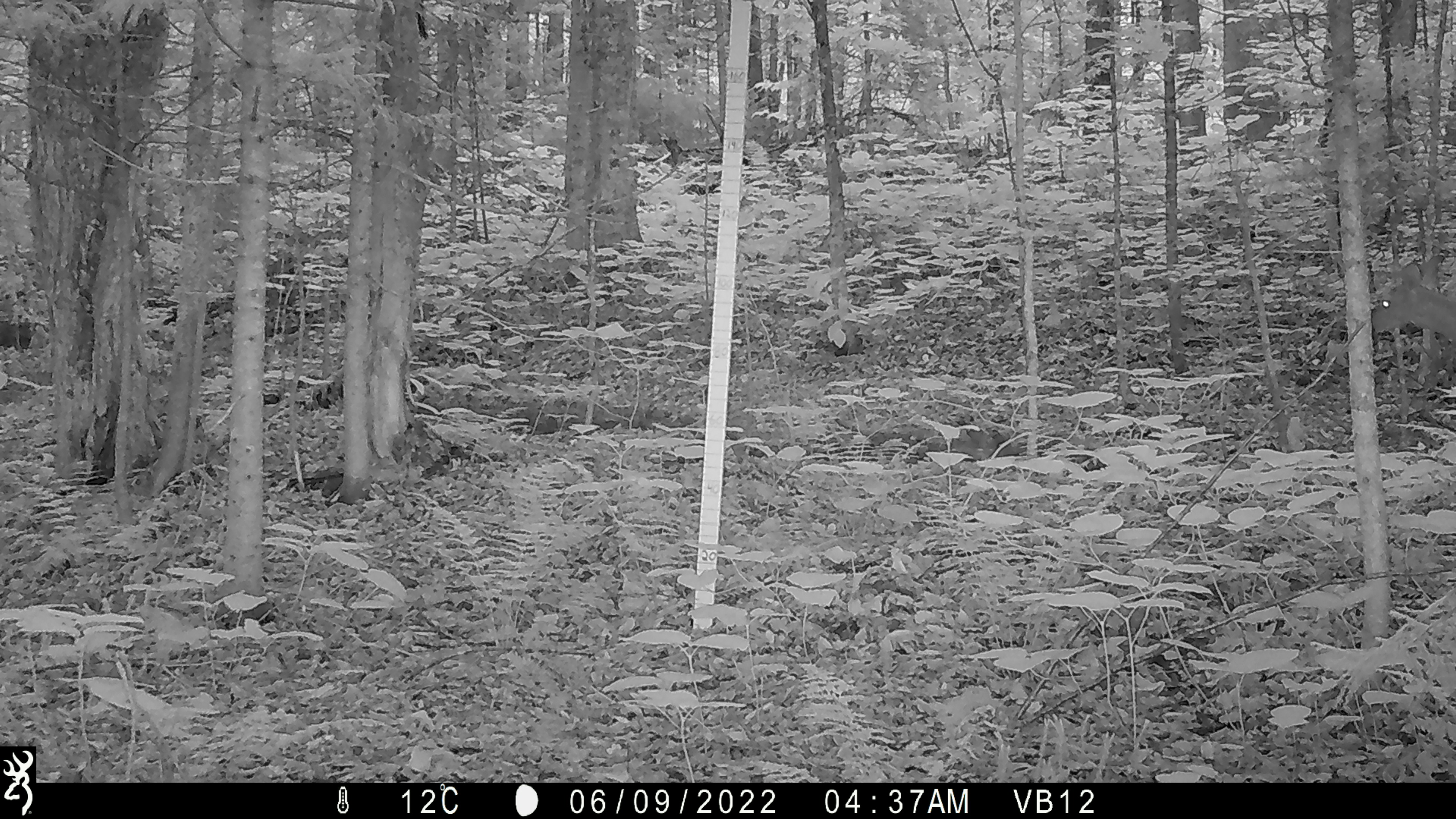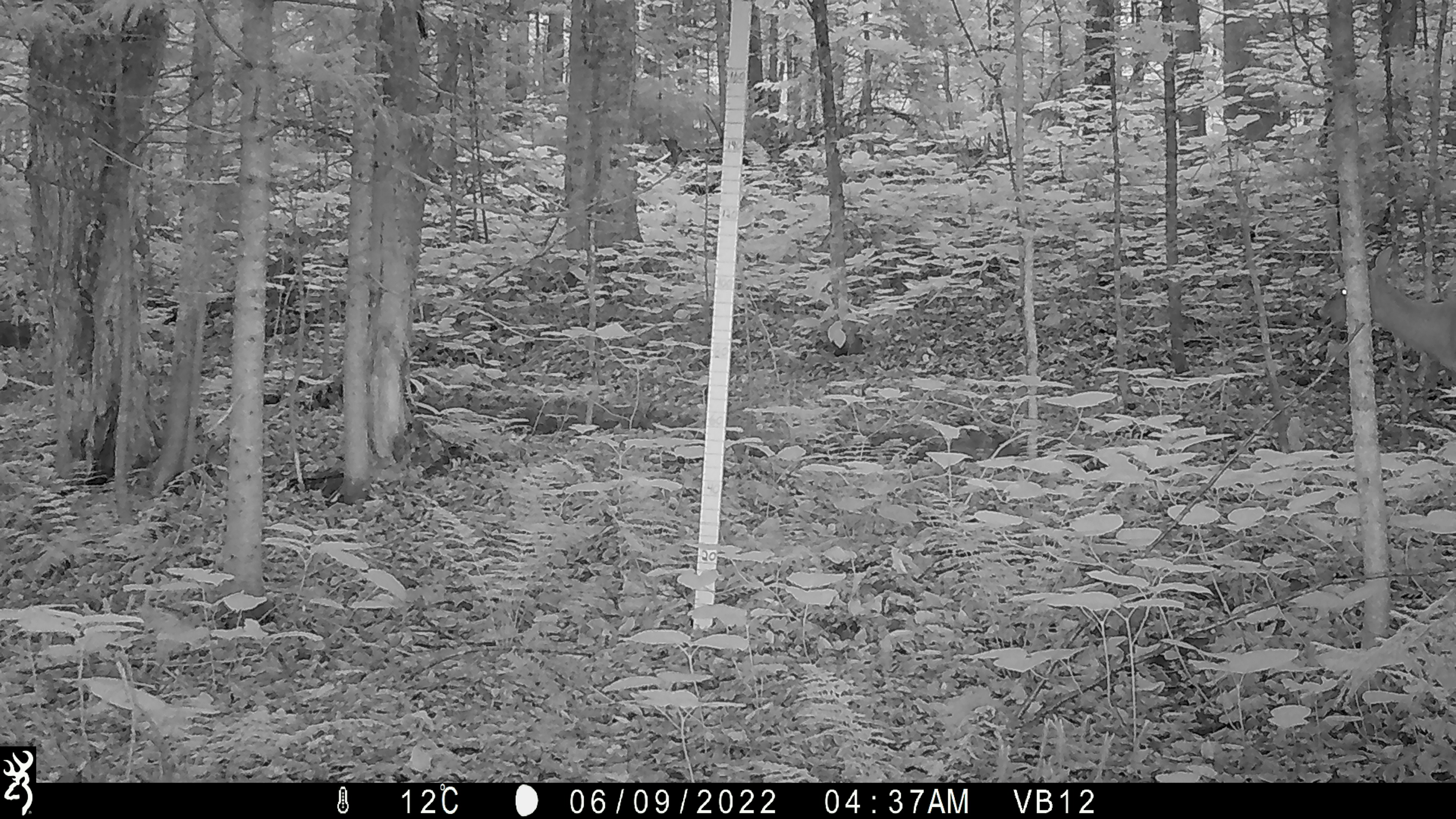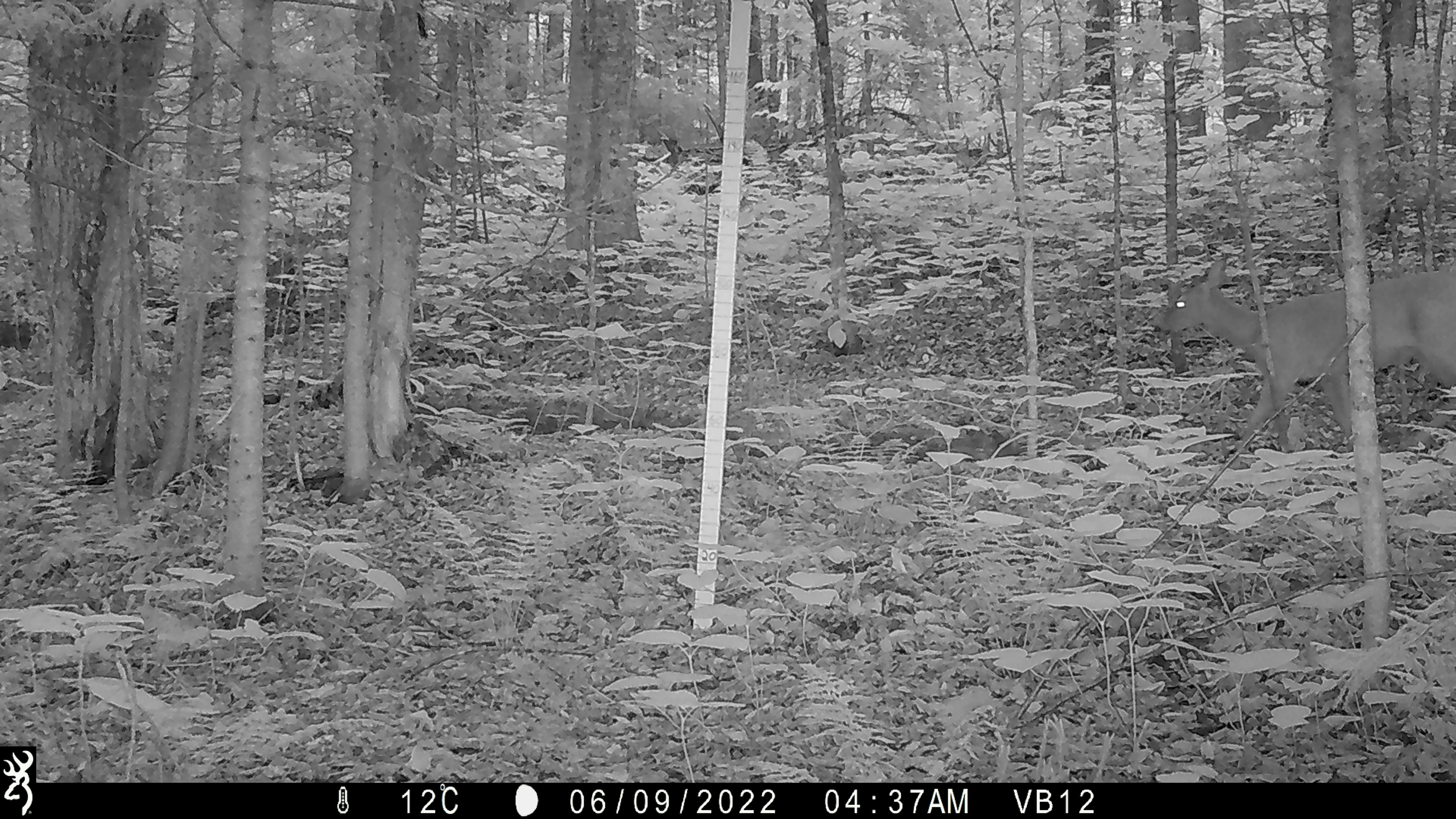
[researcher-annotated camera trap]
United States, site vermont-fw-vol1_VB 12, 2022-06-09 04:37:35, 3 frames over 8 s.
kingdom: Animalia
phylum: Chordata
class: Mammalia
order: Artiodactyla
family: Cervidae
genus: Odocoileus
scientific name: Odocoileus virginianus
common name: white-tailed deer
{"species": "white-tailed deer (Odocoileus virginianus)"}